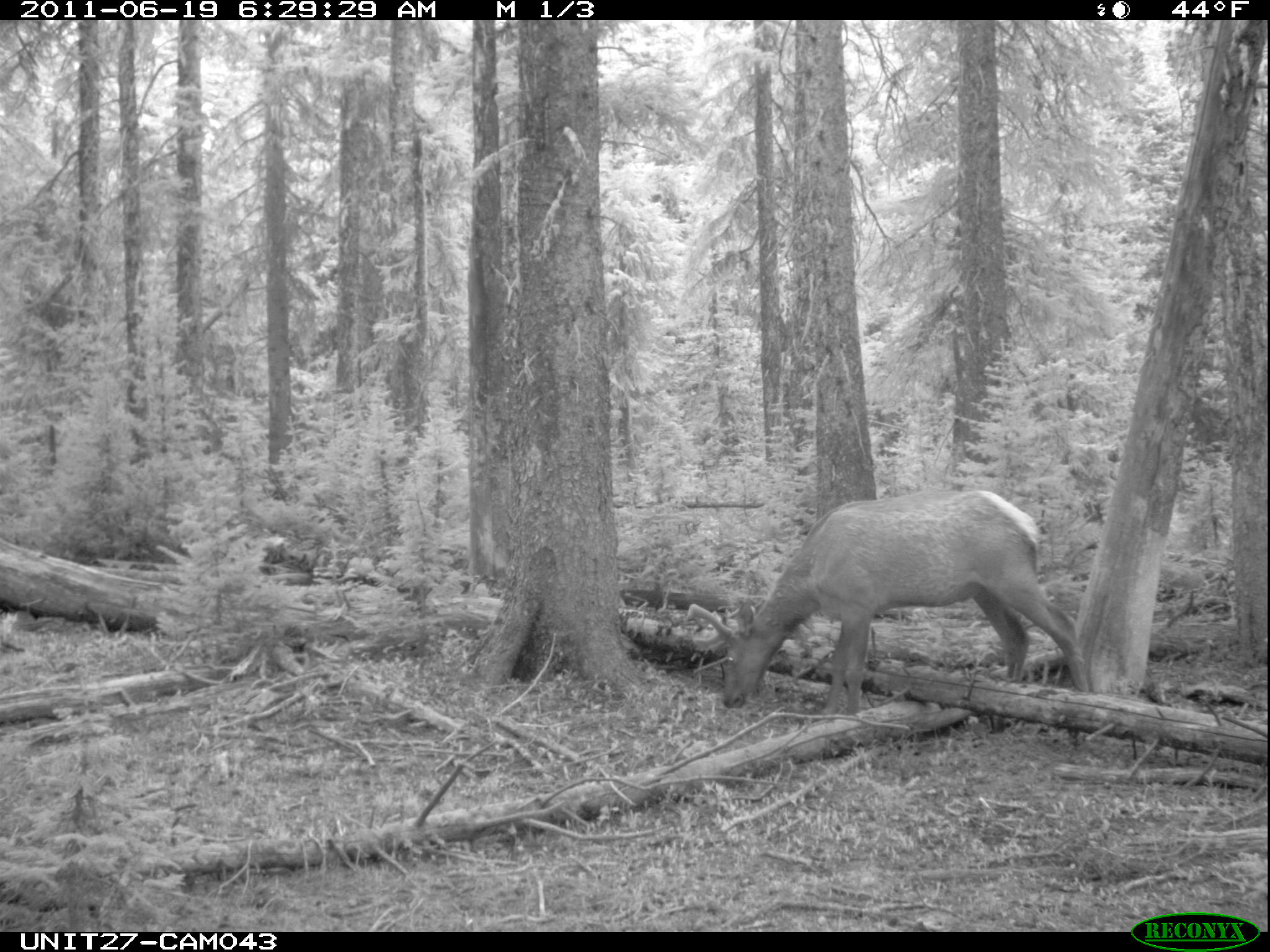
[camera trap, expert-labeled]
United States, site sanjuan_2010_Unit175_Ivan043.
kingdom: Animalia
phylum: Chordata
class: Mammalia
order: Artiodactyla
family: Cervidae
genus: Cervus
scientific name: Cervus elaphus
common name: red deer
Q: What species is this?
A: Cervus elaphus (red deer).